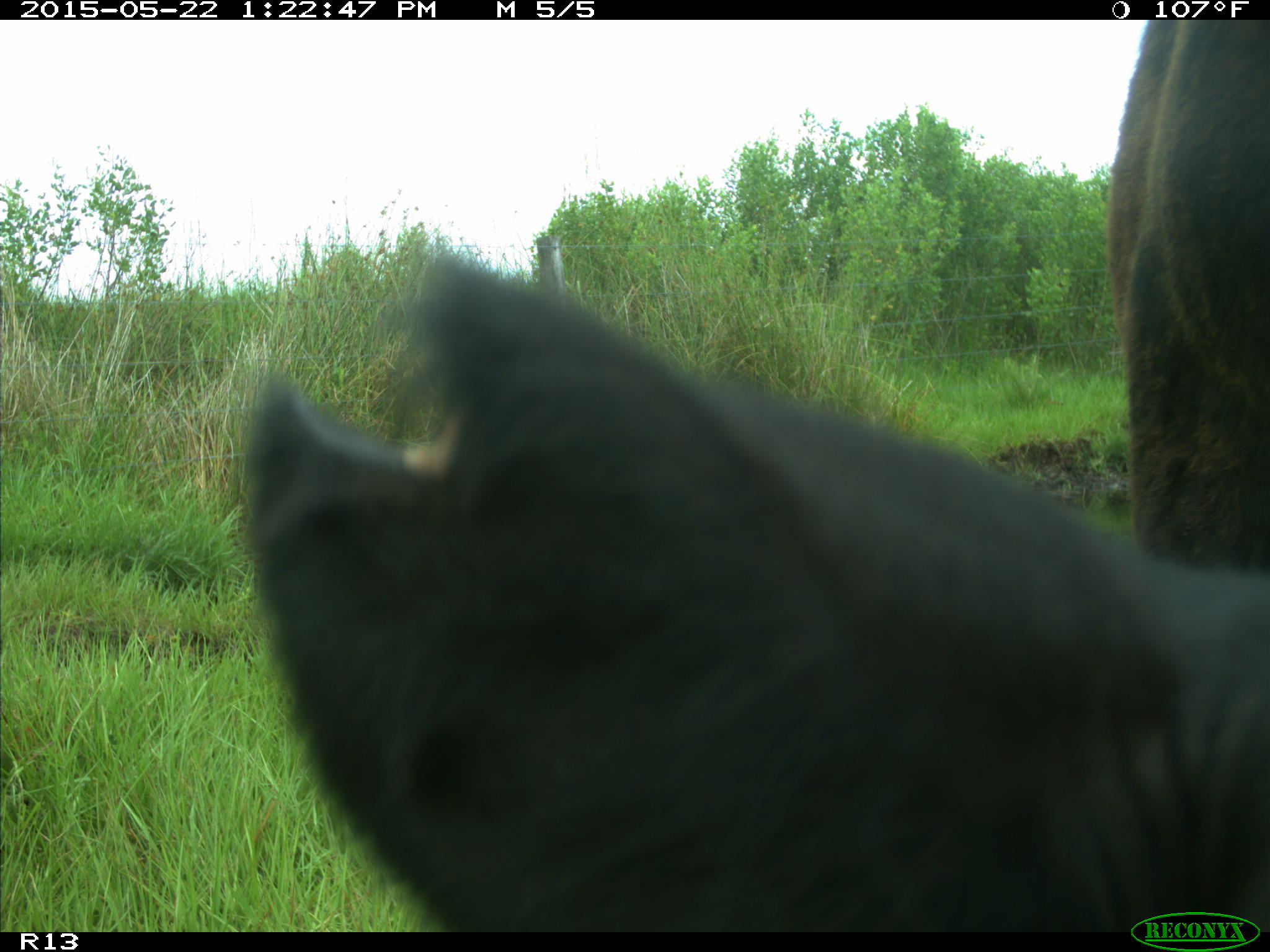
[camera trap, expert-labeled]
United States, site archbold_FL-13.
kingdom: Animalia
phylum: Chordata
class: Mammalia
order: Artiodactyla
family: Bovidae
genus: Bos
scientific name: Bos taurus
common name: domestic cow